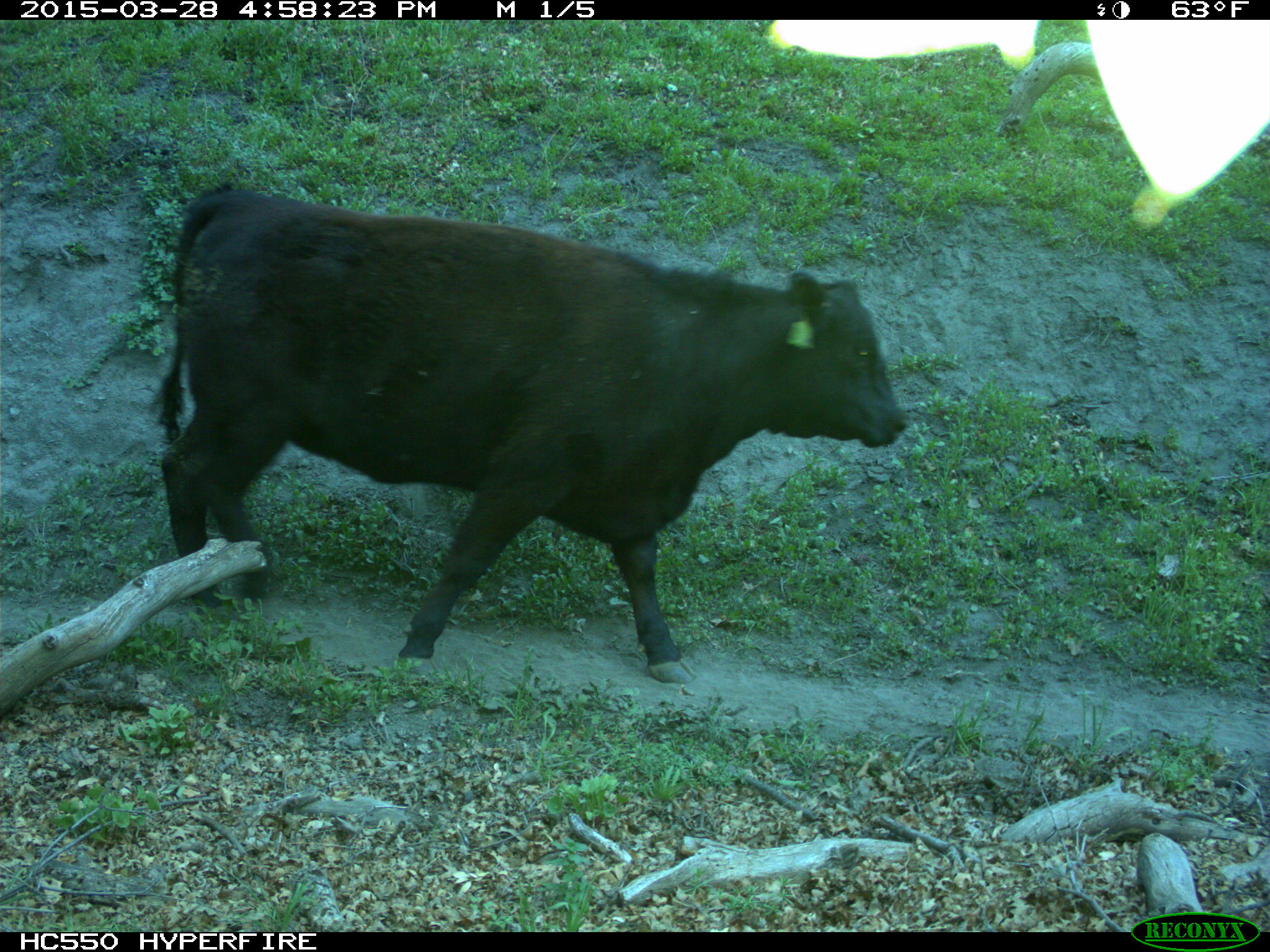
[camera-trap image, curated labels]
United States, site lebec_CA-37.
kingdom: Animalia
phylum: Chordata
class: Mammalia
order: Artiodactyla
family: Bovidae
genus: Bos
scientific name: Bos taurus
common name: domestic cow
Bos taurus (domestic cow).